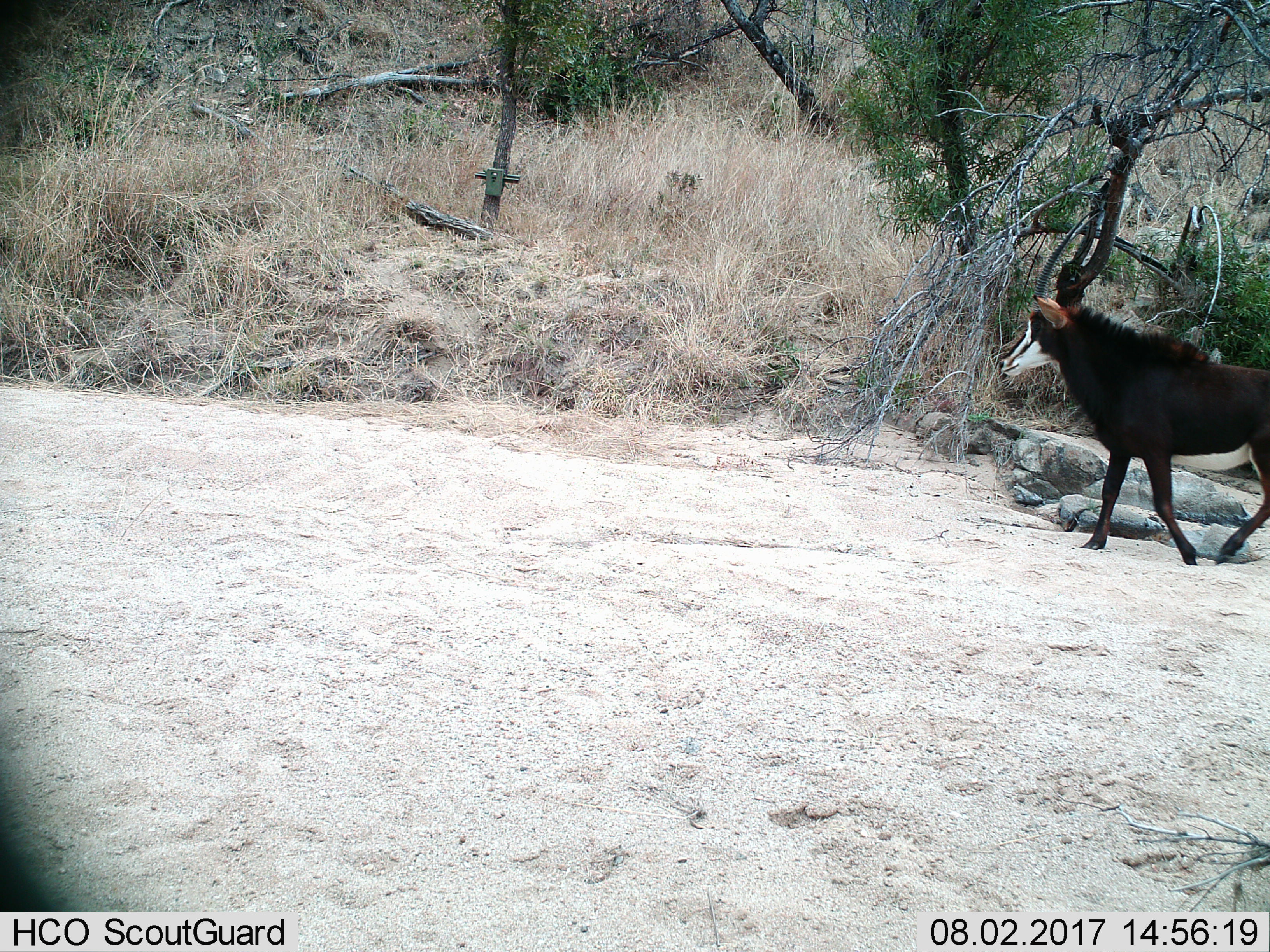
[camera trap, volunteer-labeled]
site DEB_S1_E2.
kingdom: Animalia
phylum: Chordata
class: Mammalia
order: Artiodactyla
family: Bovidae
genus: Hippotragus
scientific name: Hippotragus niger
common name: sable antelope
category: sable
Sable (sable antelope) (Hippotragus niger), count 1. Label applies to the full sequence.